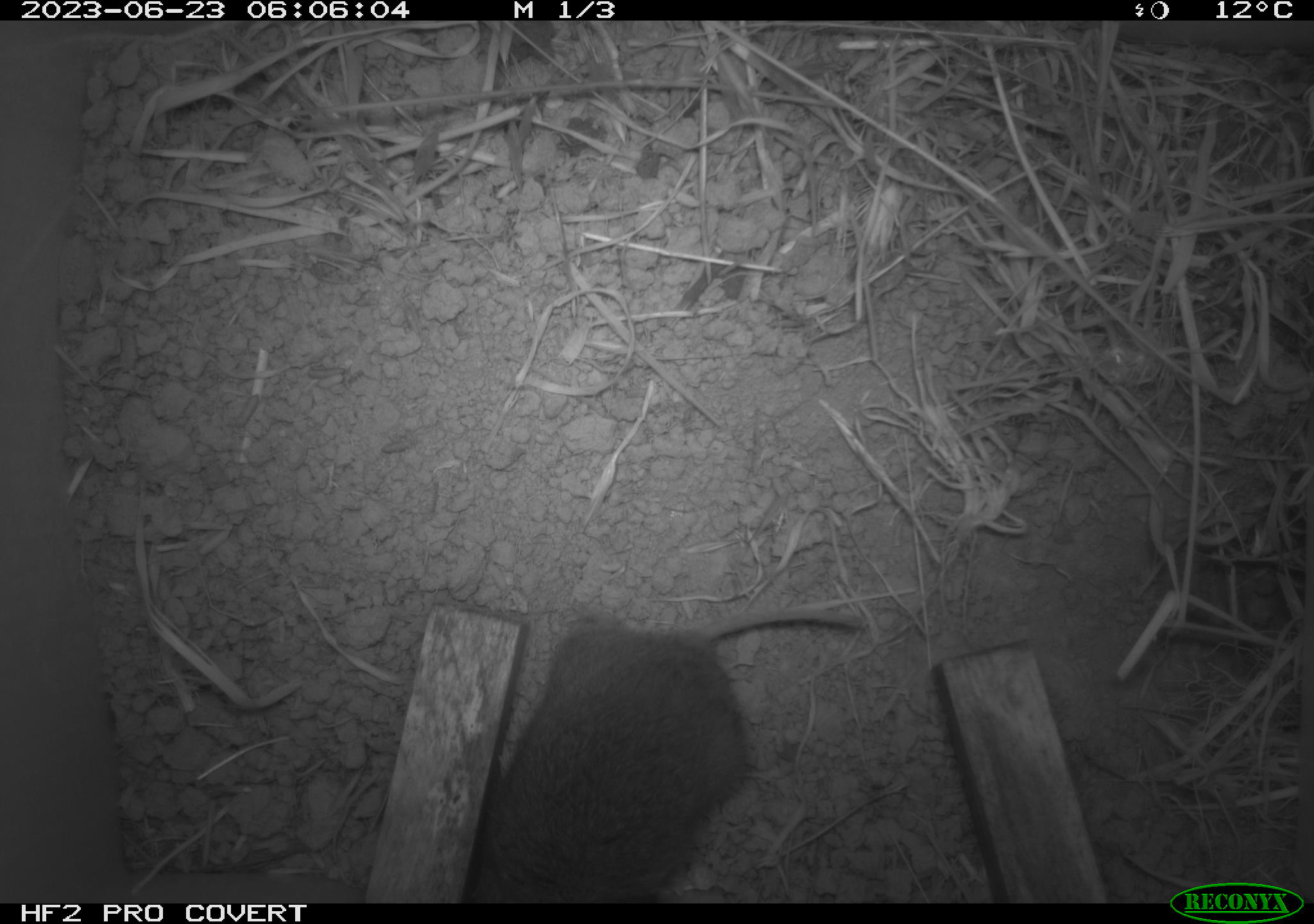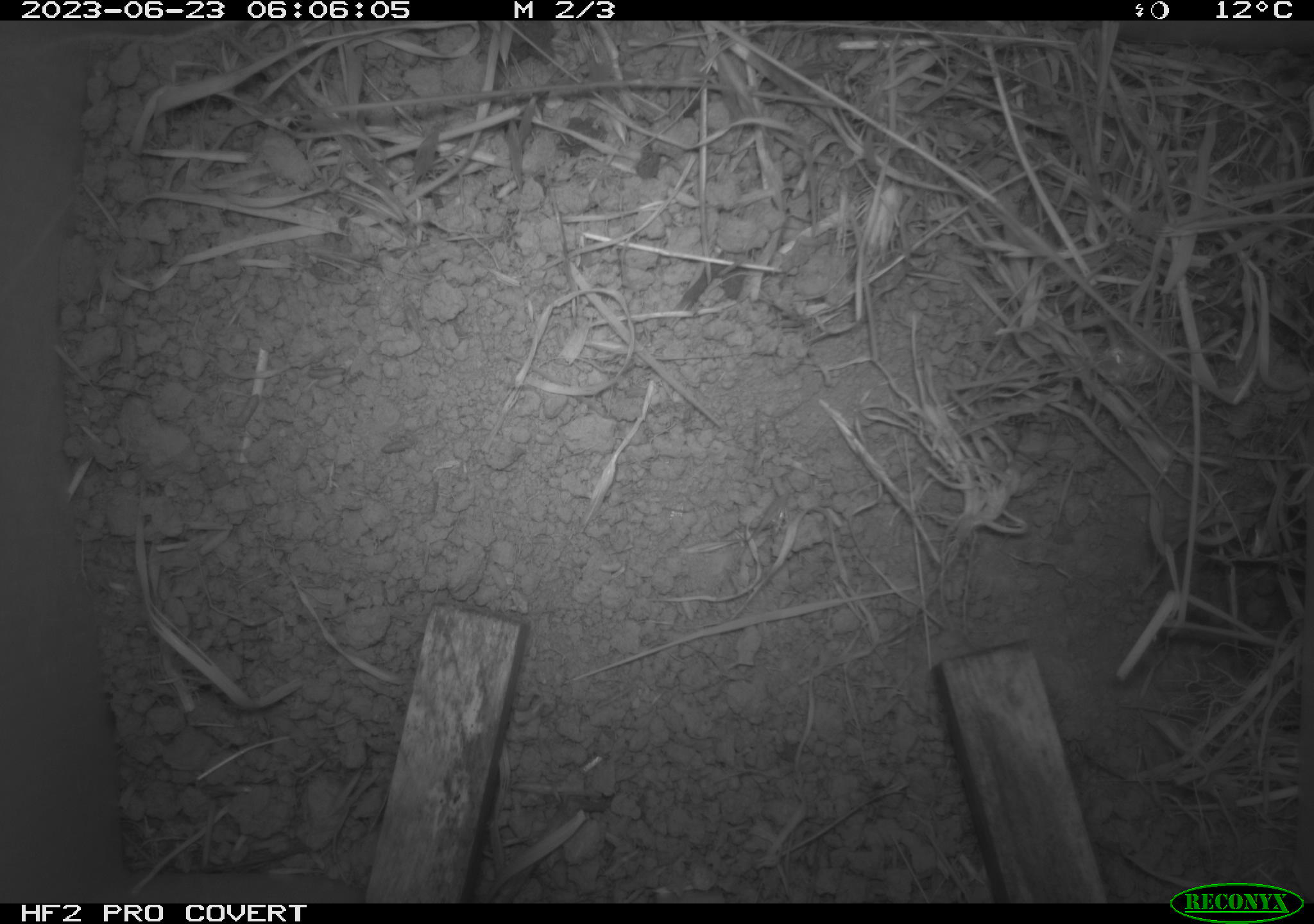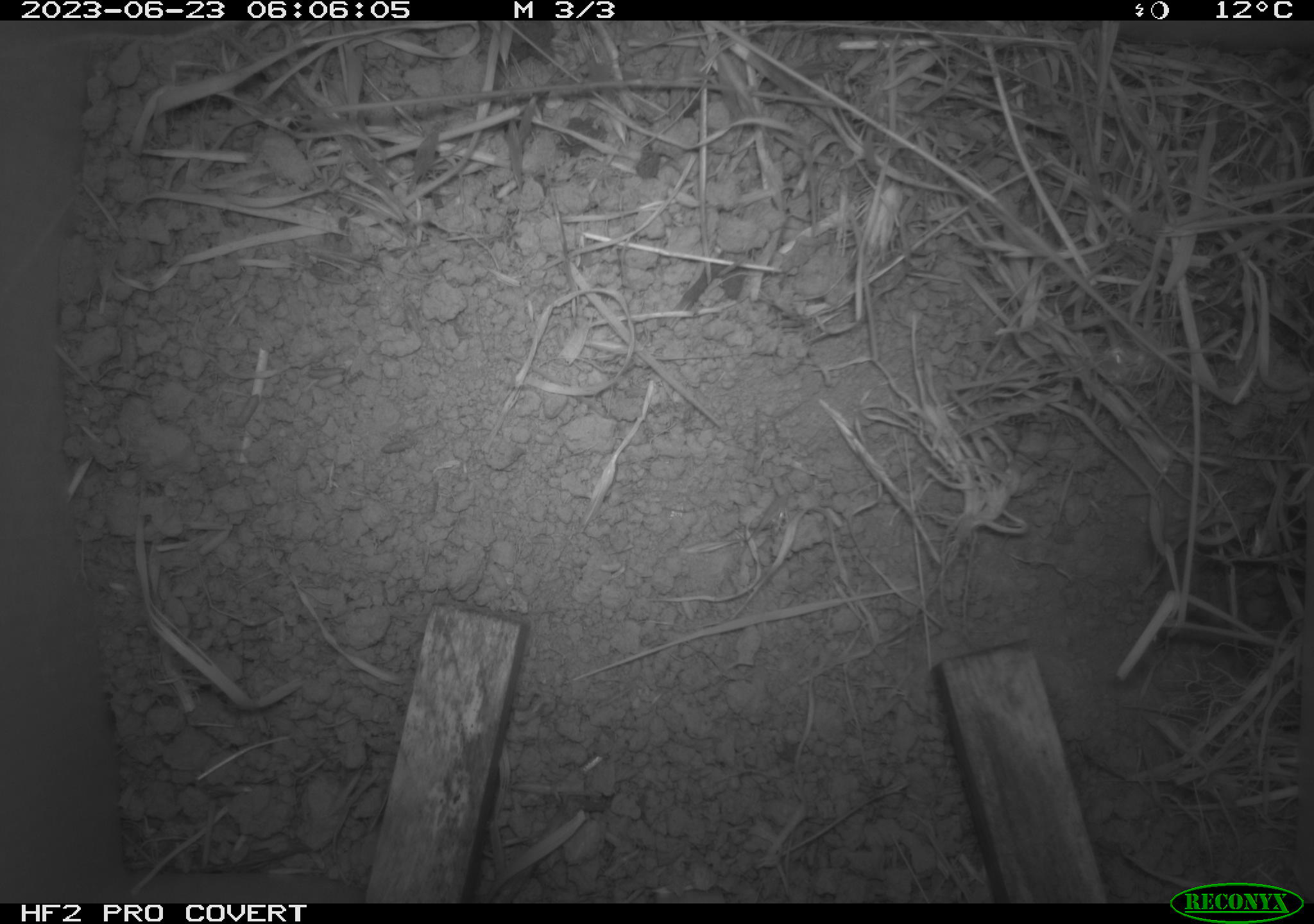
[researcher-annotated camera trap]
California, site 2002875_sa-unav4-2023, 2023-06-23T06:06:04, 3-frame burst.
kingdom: Animalia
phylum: Chordata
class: Mammalia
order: Rodentia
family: Cricetidae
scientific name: Arvicolinae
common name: voles, lemmings, and muskrats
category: arvicolinae subfamily